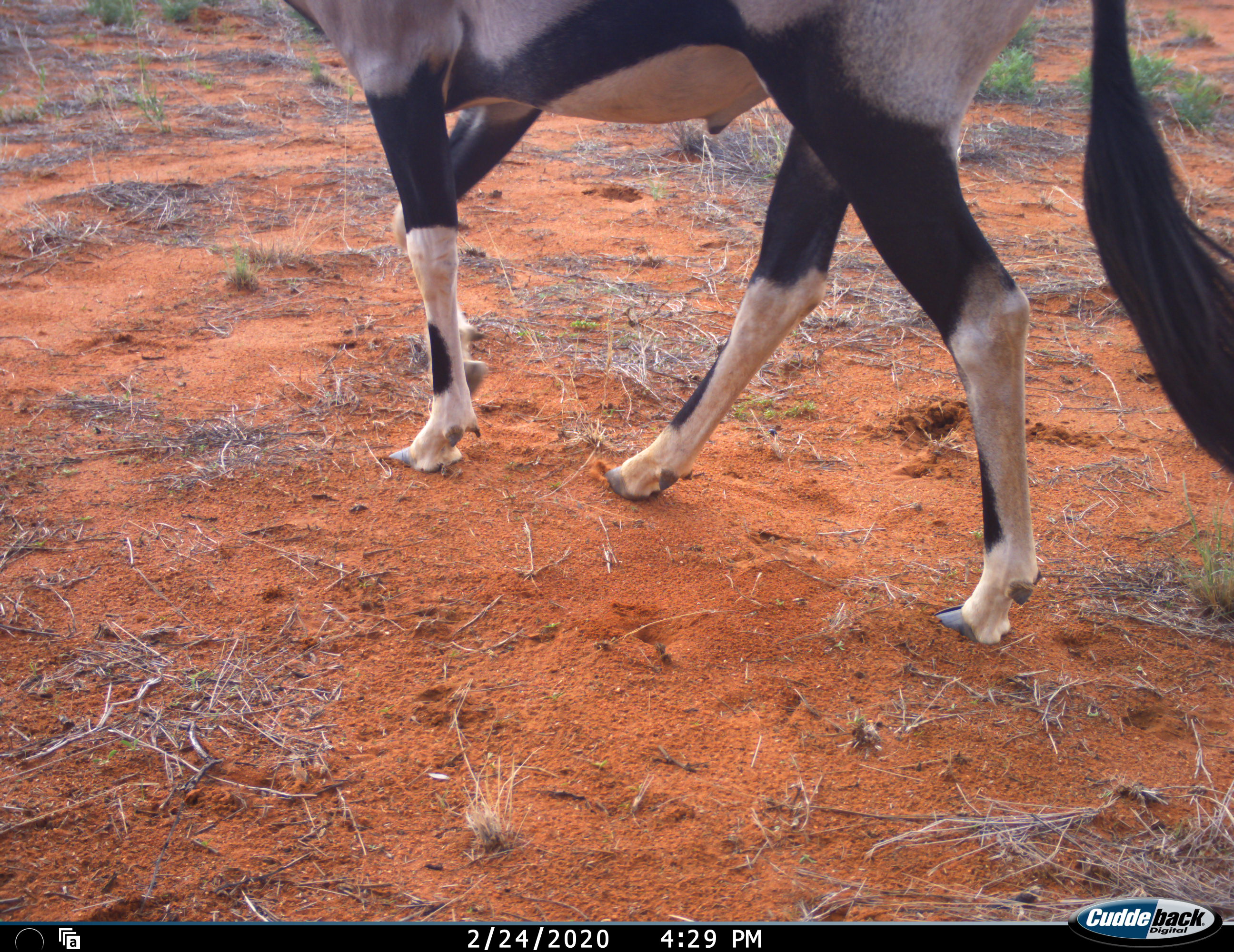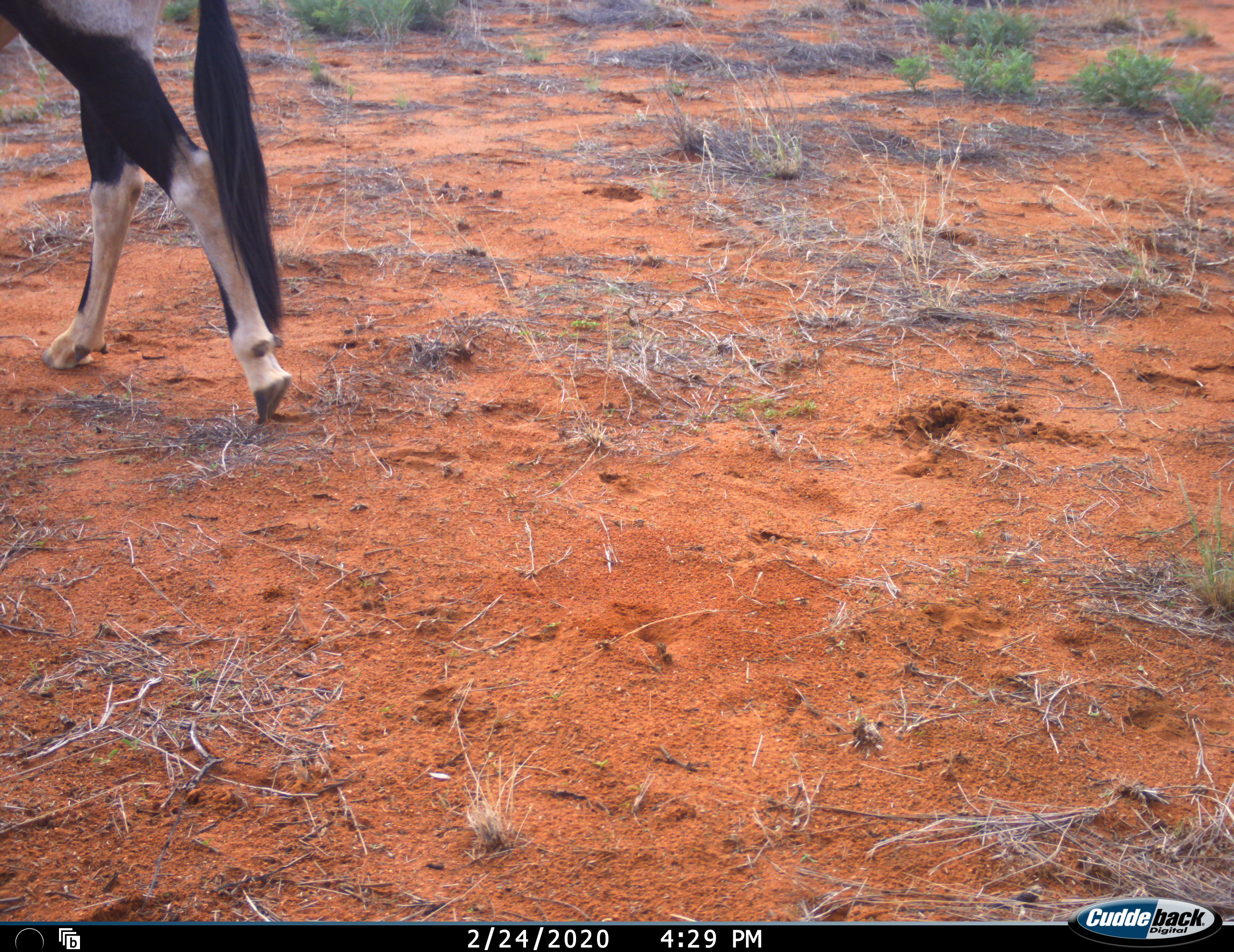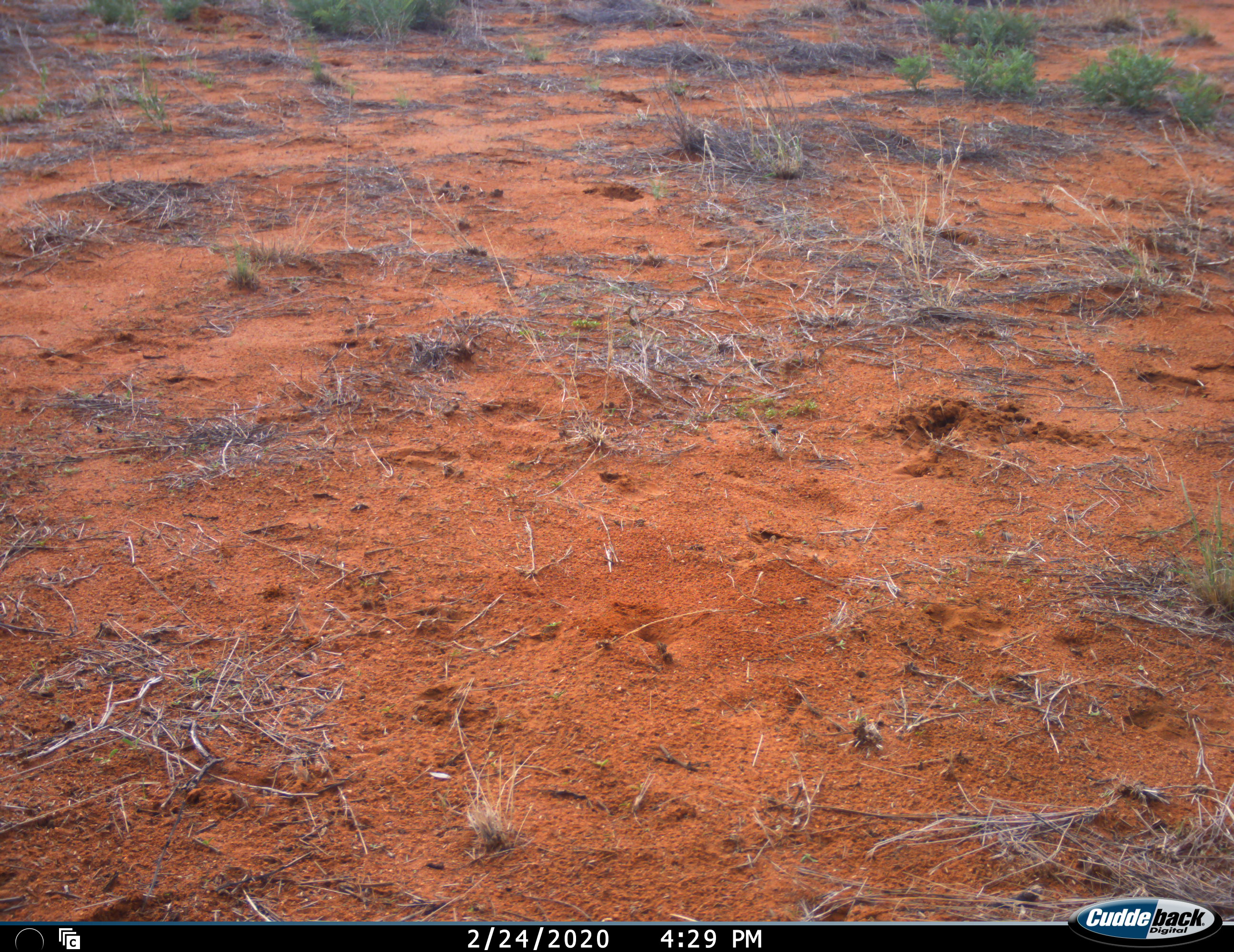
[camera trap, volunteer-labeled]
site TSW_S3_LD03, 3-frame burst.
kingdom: Animalia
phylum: Chordata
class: Mammalia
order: Artiodactyla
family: Bovidae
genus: Oryx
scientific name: Oryx gazella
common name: gemsbok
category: oryx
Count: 1.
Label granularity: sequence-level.